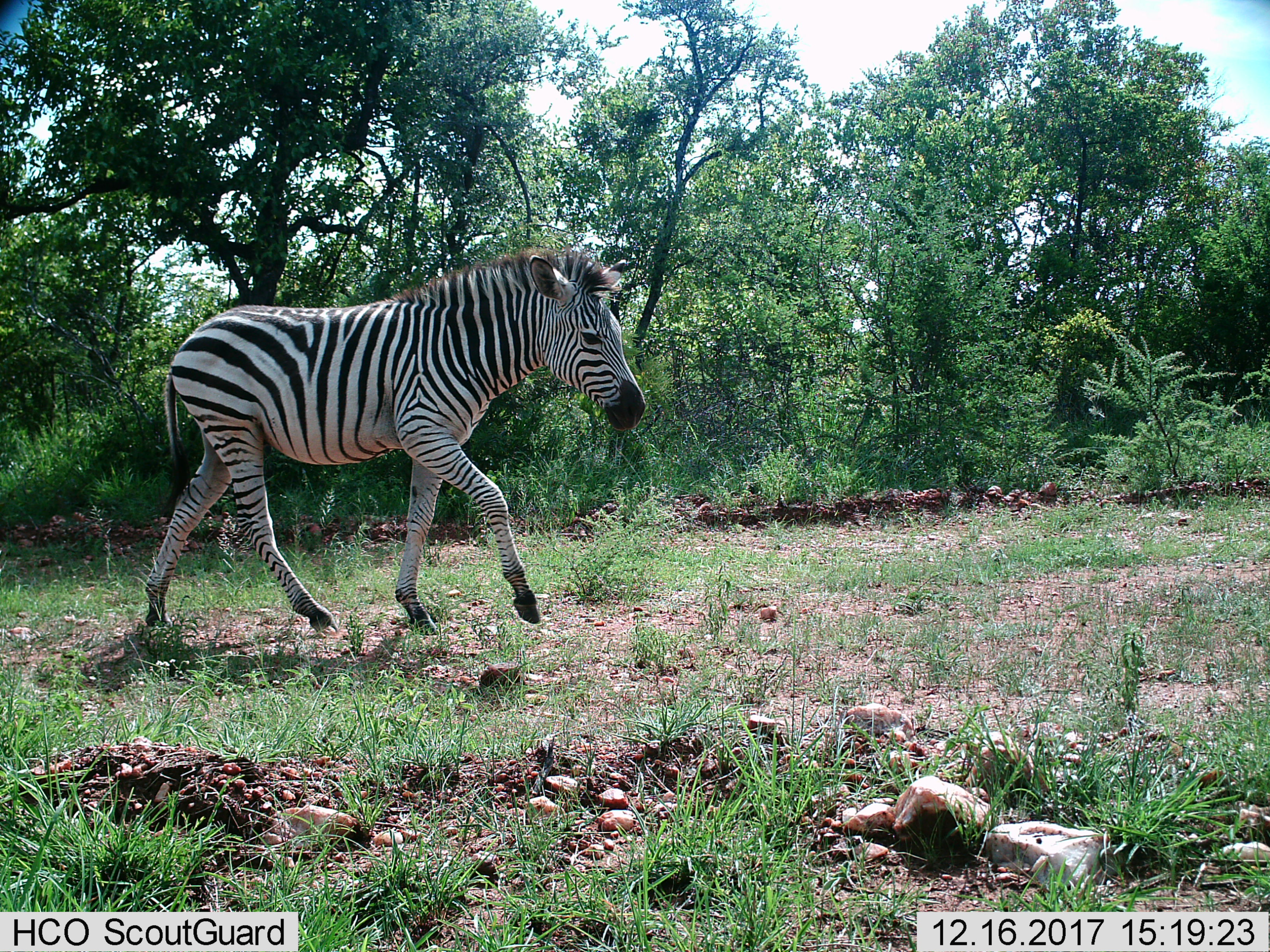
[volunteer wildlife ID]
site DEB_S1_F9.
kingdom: Animalia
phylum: Chordata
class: Mammalia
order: Perissodactyla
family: Equidae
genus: Equus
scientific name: Equus quagga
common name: plains zebra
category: zebraplains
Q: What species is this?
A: Zebraplains (plains zebra) (Equus quagga).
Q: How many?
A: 1.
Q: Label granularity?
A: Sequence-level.